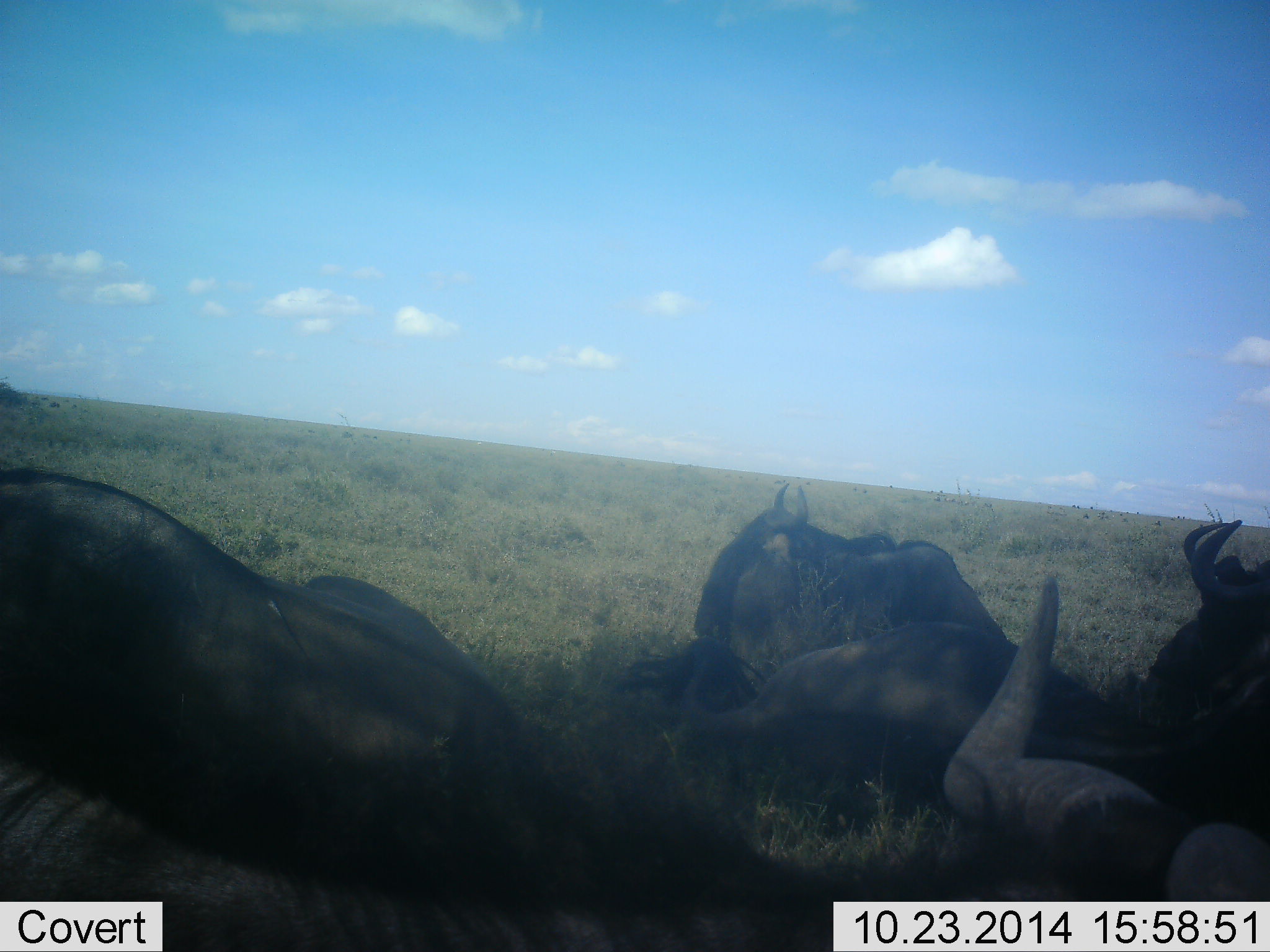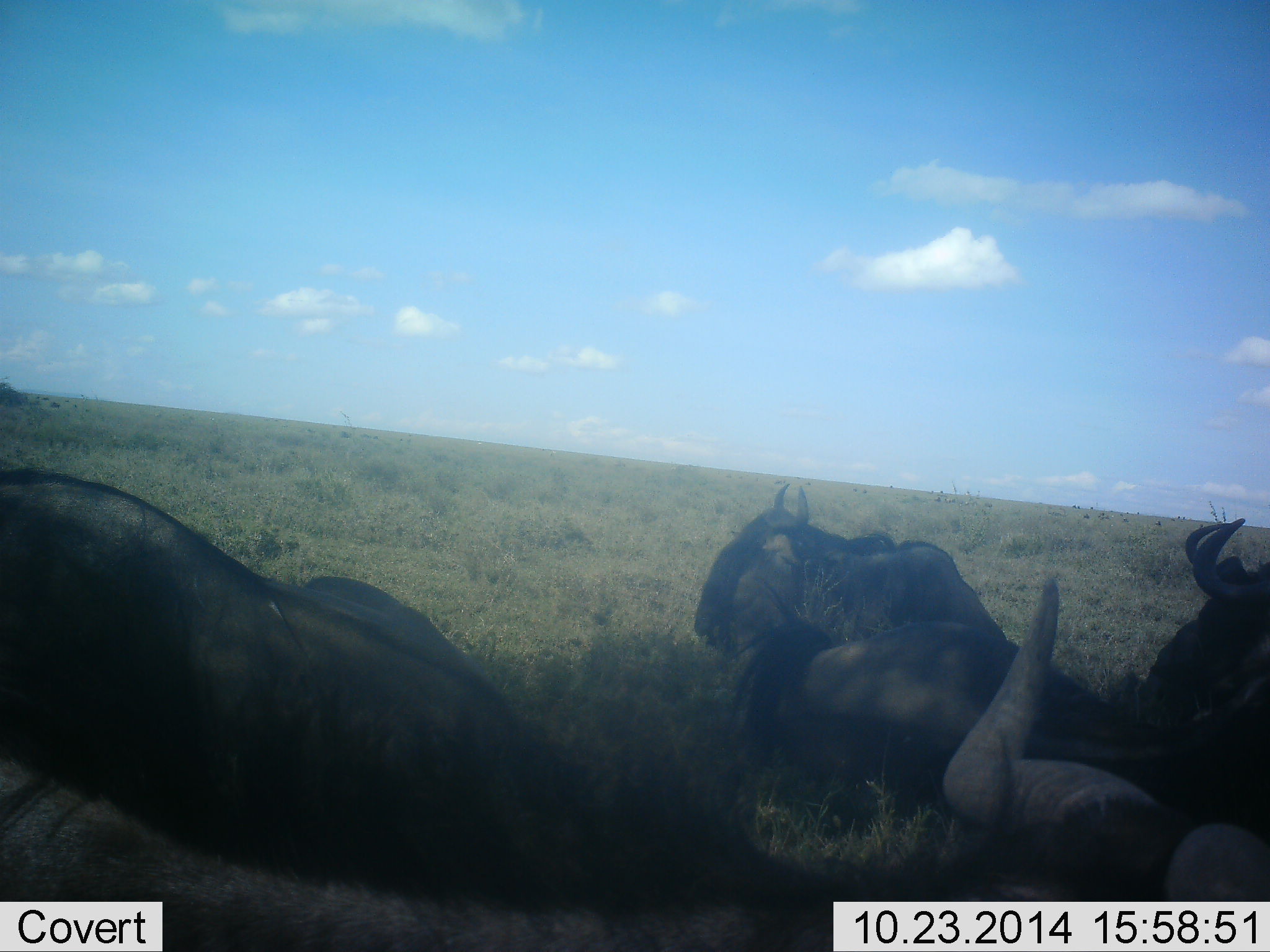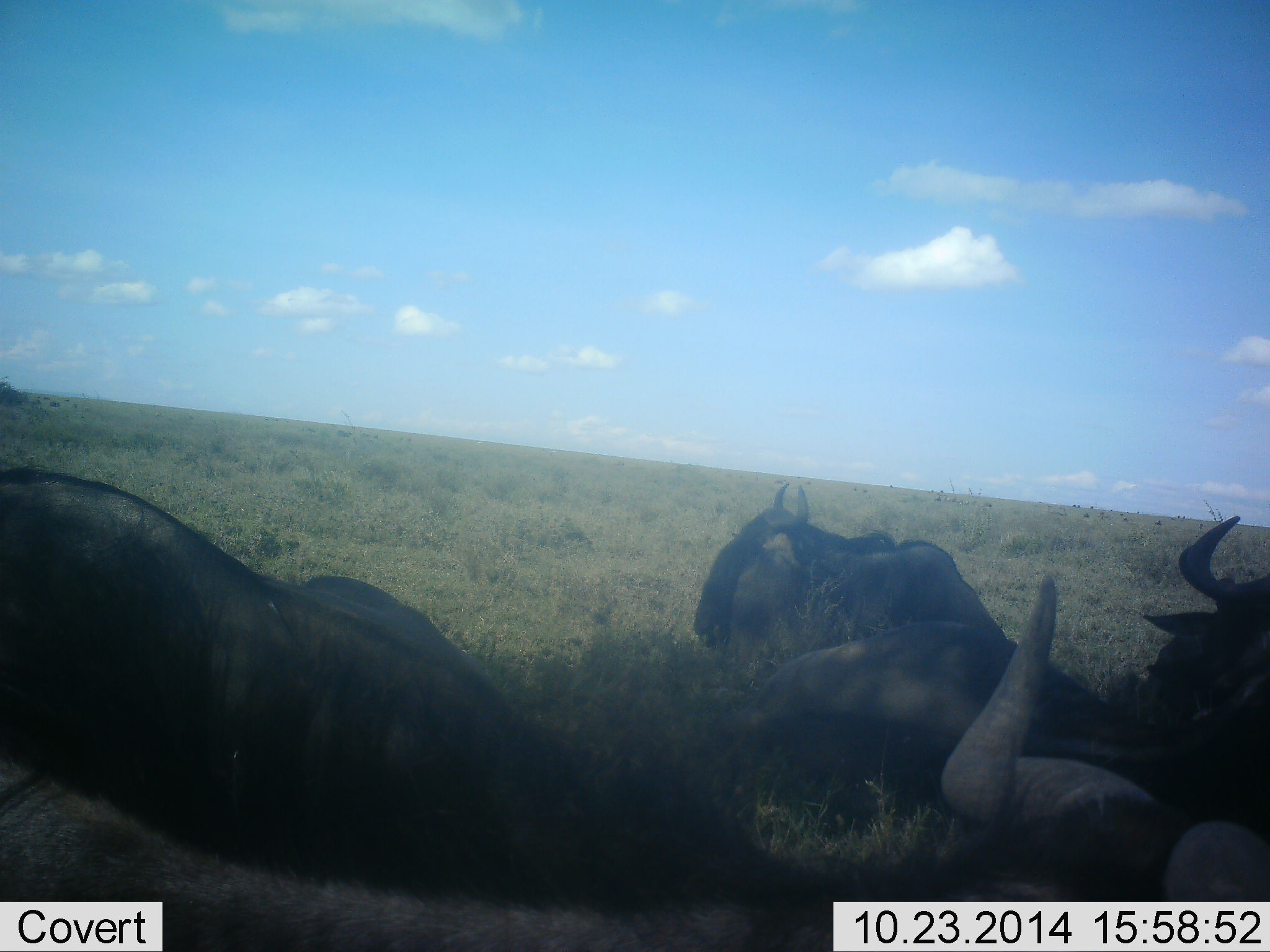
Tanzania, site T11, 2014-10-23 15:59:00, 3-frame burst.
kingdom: Animalia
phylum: Chordata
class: Mammalia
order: Artiodactyla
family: Bovidae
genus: Connochaetes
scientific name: Connochaetes taurinus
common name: blue wildebeest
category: wildebeest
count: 4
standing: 10%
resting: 90%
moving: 0%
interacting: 10%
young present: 0%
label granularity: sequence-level